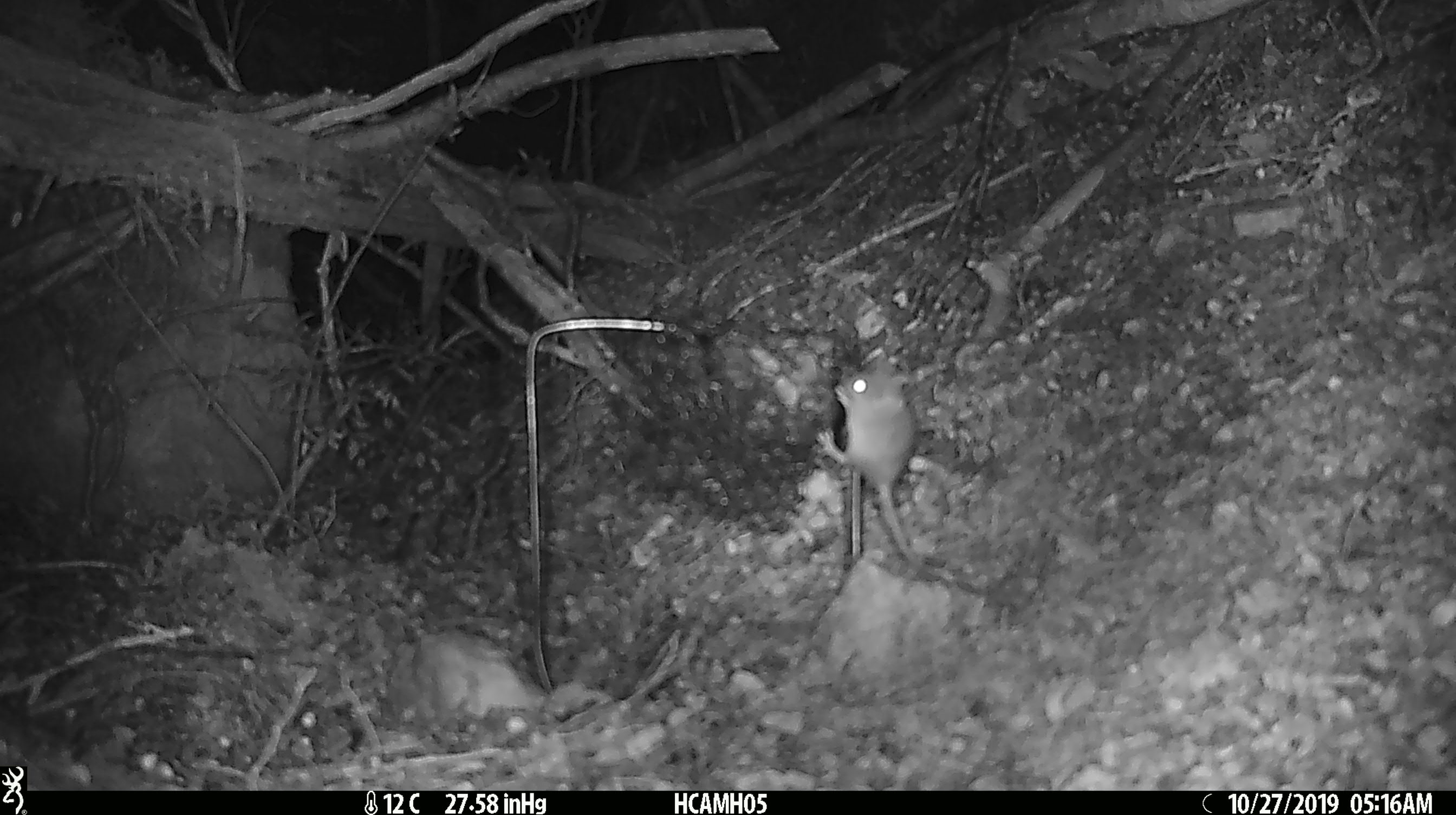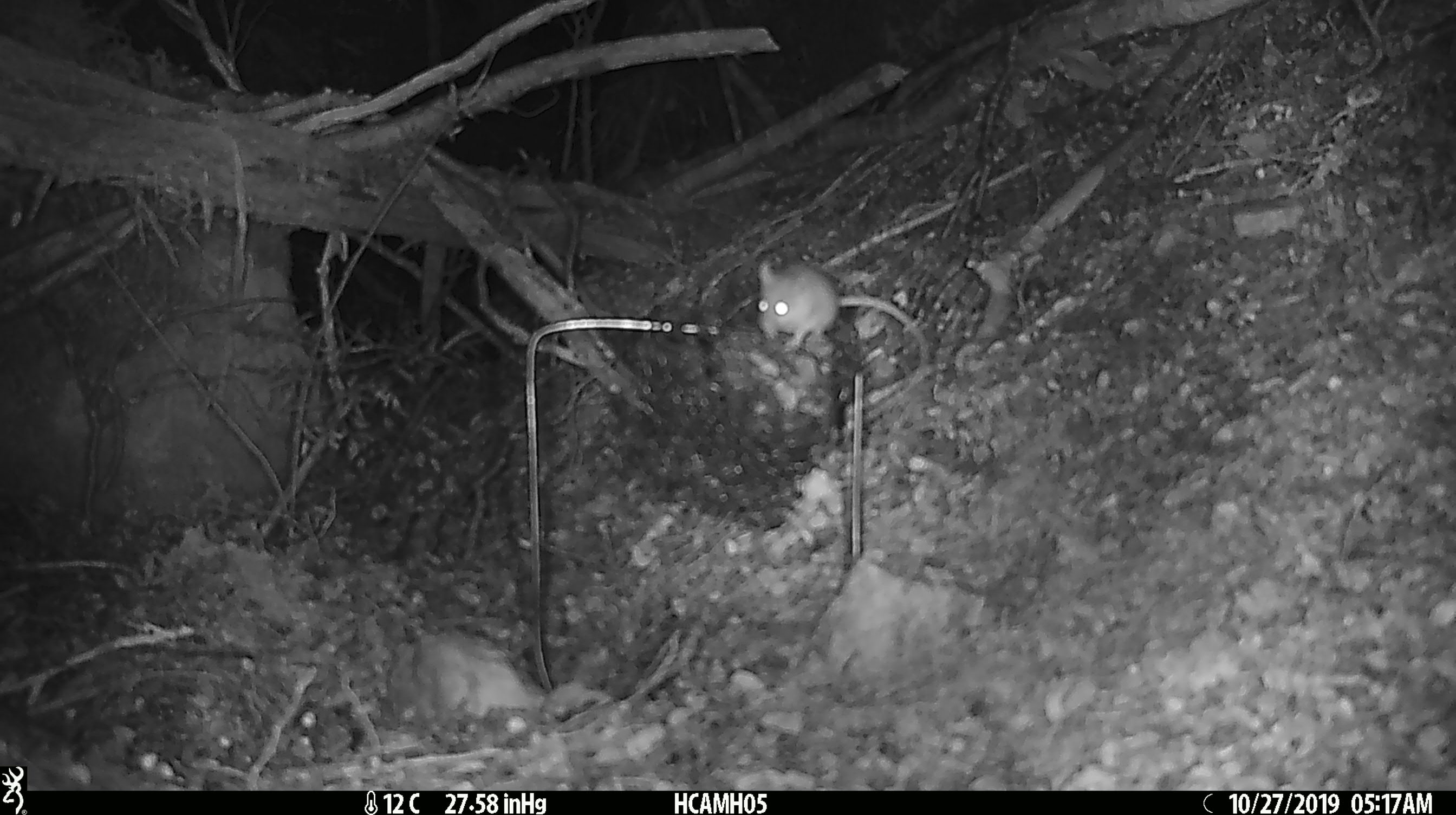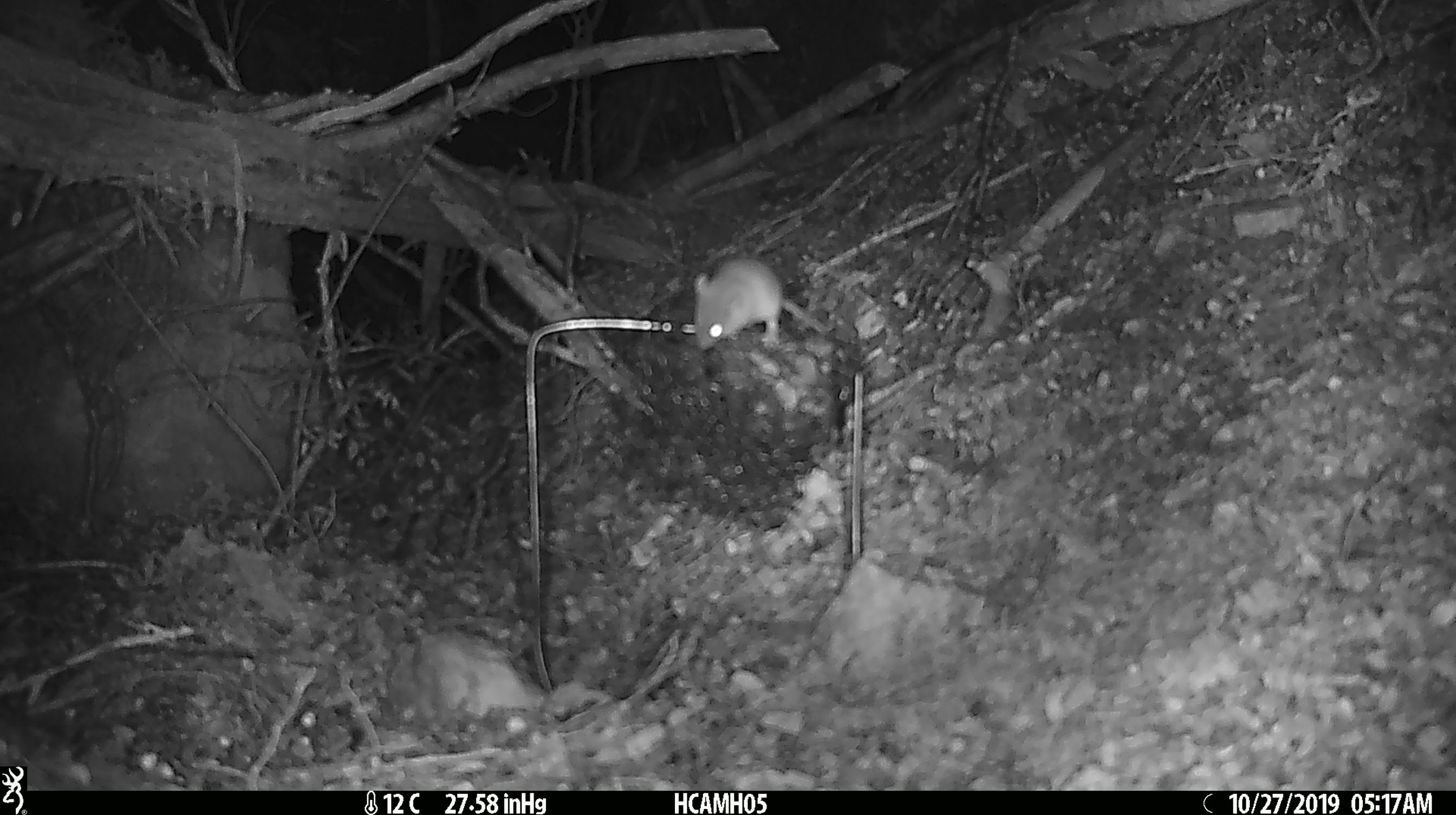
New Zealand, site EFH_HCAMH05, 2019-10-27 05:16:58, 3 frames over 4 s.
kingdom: Animalia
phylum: Chordata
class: Mammalia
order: Rodentia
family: Muridae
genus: Mus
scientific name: Mus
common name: mouse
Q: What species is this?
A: Mouse (Mus).